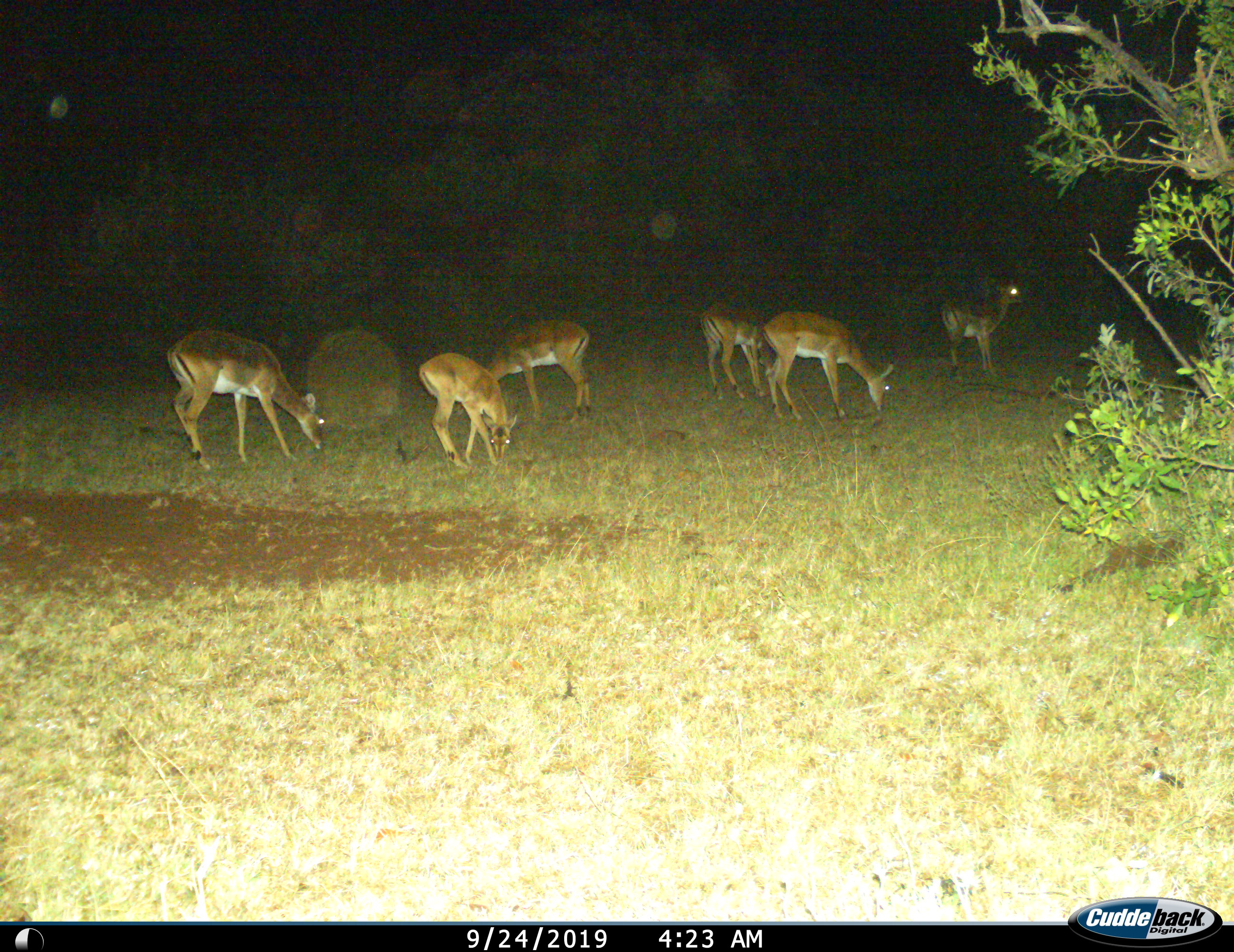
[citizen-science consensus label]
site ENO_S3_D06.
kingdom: Animalia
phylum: Chordata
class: Mammalia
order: Artiodactyla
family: Bovidae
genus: Aepyceros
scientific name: Aepyceros melampus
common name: impala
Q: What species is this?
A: Impala (Aepyceros melampus).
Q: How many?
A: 6.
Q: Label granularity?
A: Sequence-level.